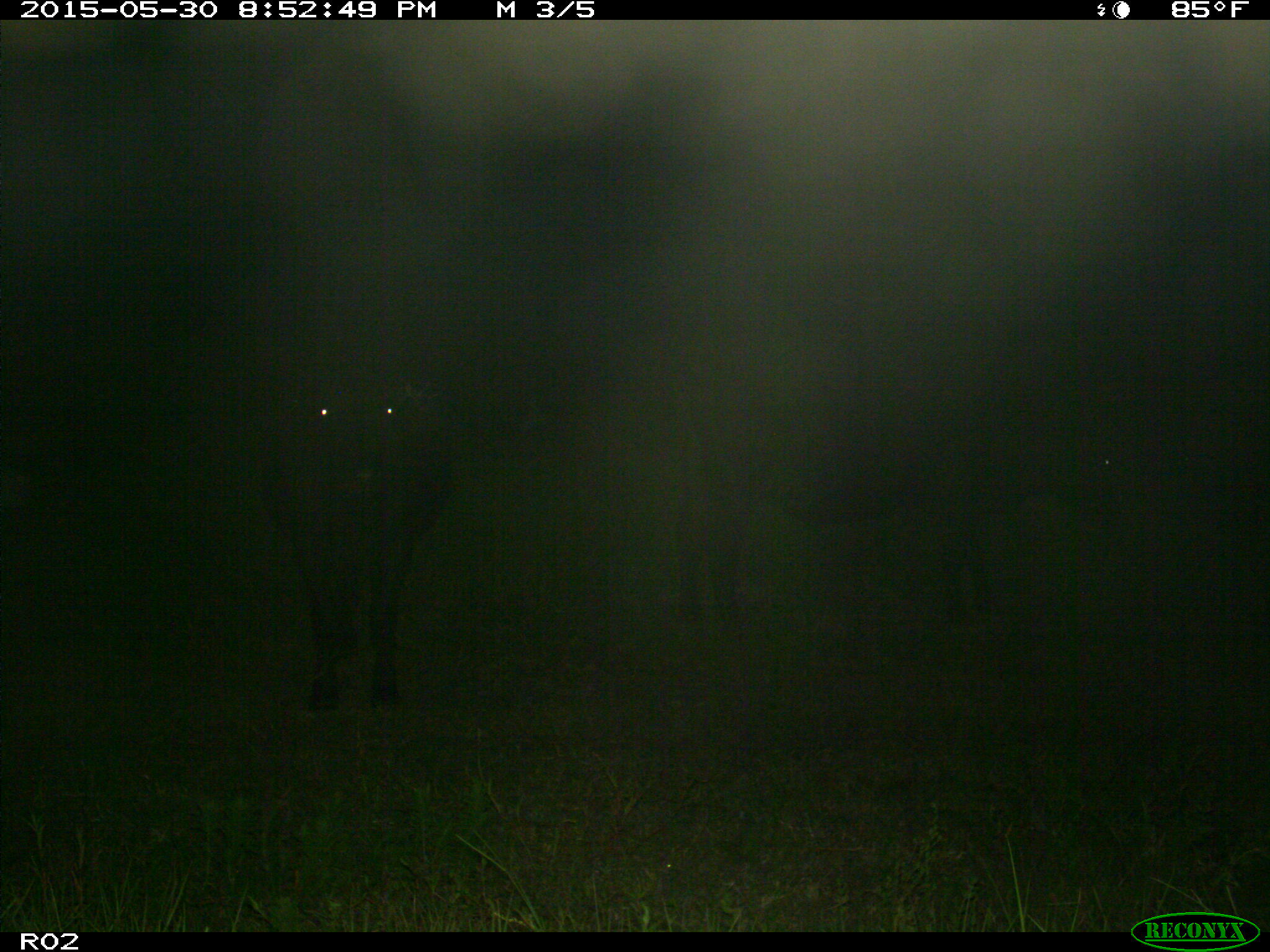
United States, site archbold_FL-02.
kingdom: Animalia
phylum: Chordata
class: Mammalia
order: Artiodactyla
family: Bovidae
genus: Bos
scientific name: Bos taurus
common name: domestic cow